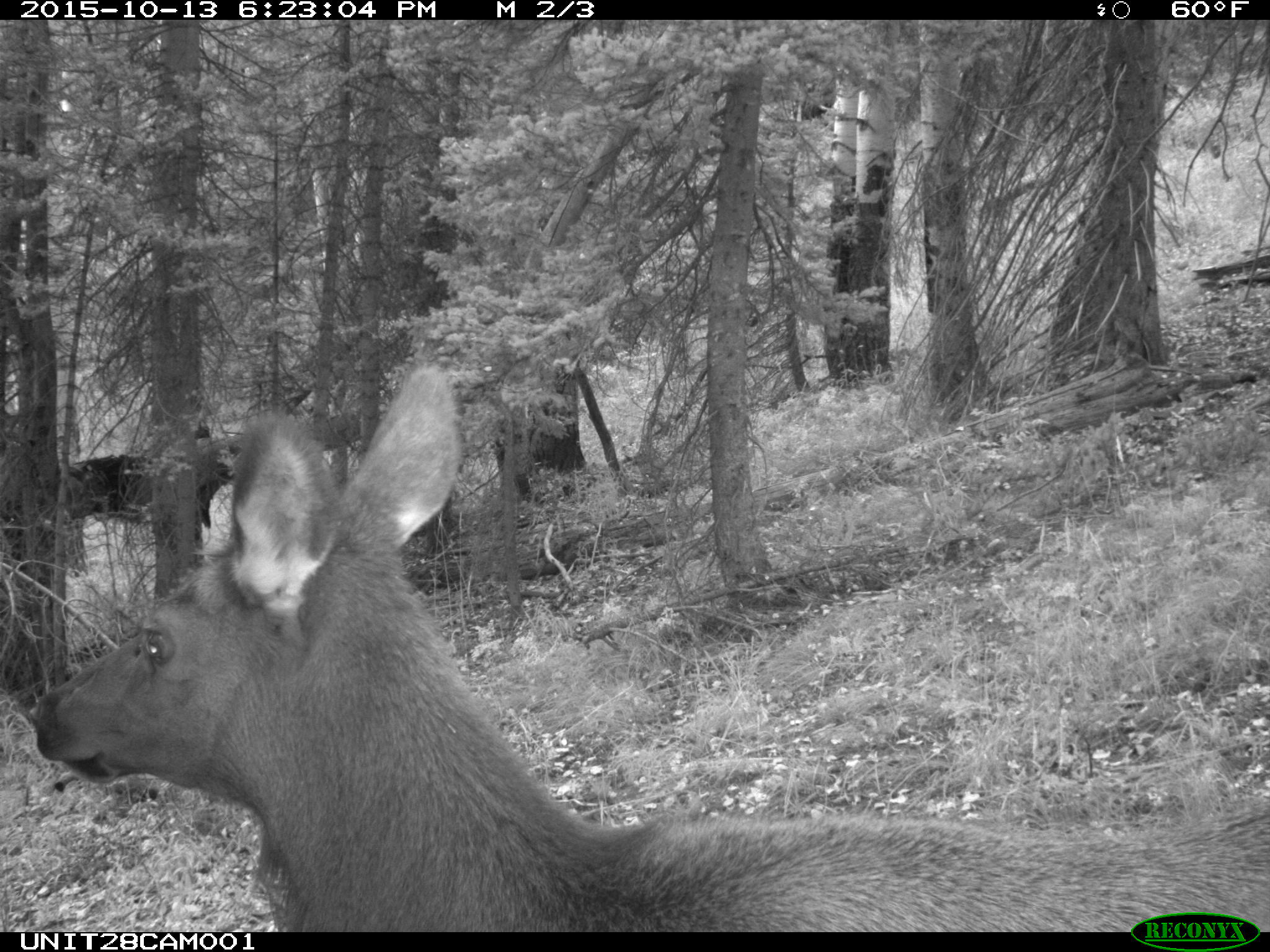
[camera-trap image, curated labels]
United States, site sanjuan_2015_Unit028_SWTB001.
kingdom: Animalia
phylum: Chordata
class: Mammalia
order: Artiodactyla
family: Cervidae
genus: Cervus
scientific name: Cervus elaphus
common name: red deer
Cervus elaphus (red deer).